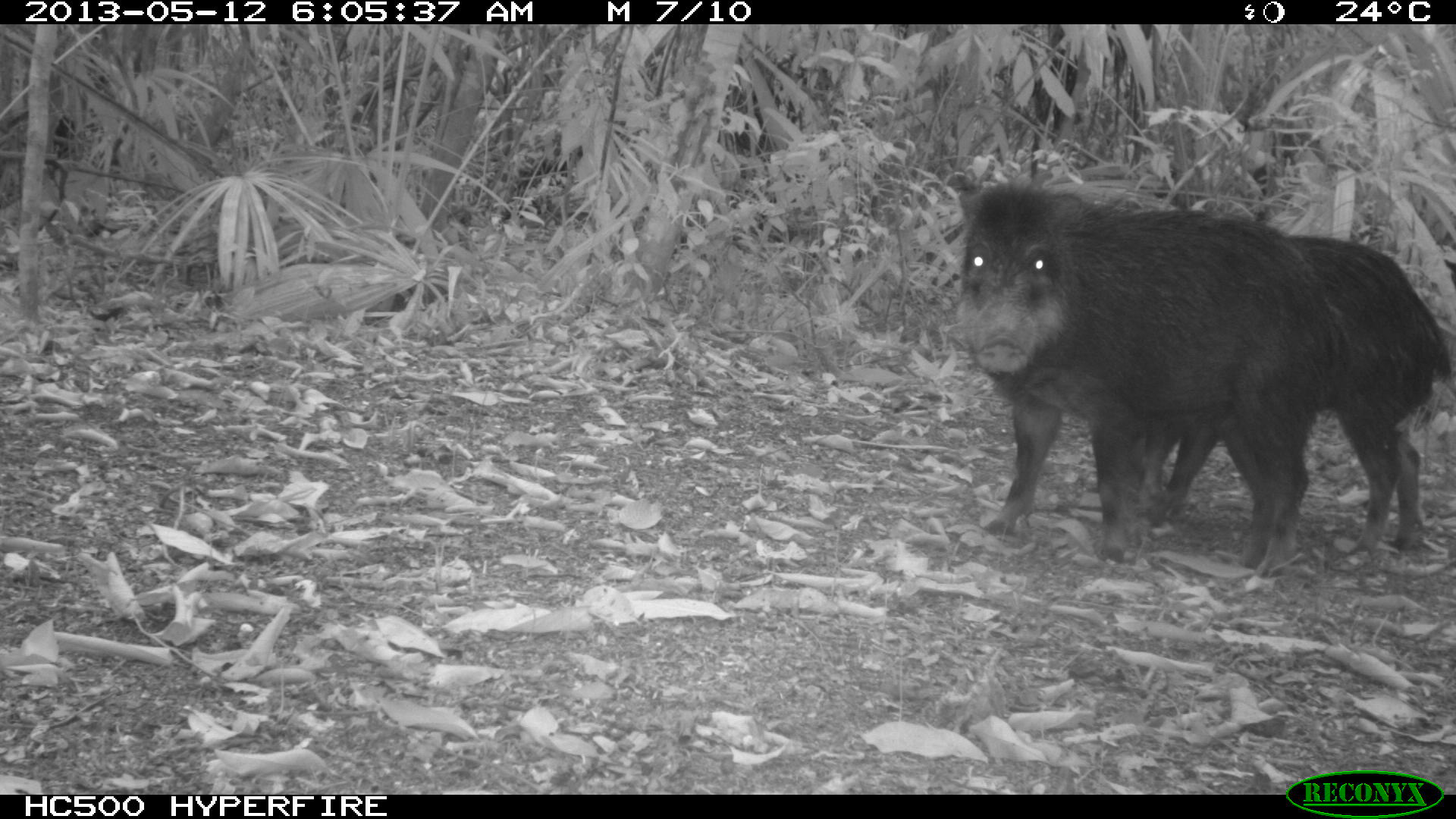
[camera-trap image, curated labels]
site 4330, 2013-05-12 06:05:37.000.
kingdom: Animalia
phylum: Chordata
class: Mammalia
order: Artiodactyla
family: Tayassuidae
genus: Tayassu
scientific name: Tayassu pecari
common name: white-lipped peccary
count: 2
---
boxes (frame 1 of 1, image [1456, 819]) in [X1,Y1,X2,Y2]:
tayassu pecari: [953,170,1350,595]; [1148,233,1453,565]